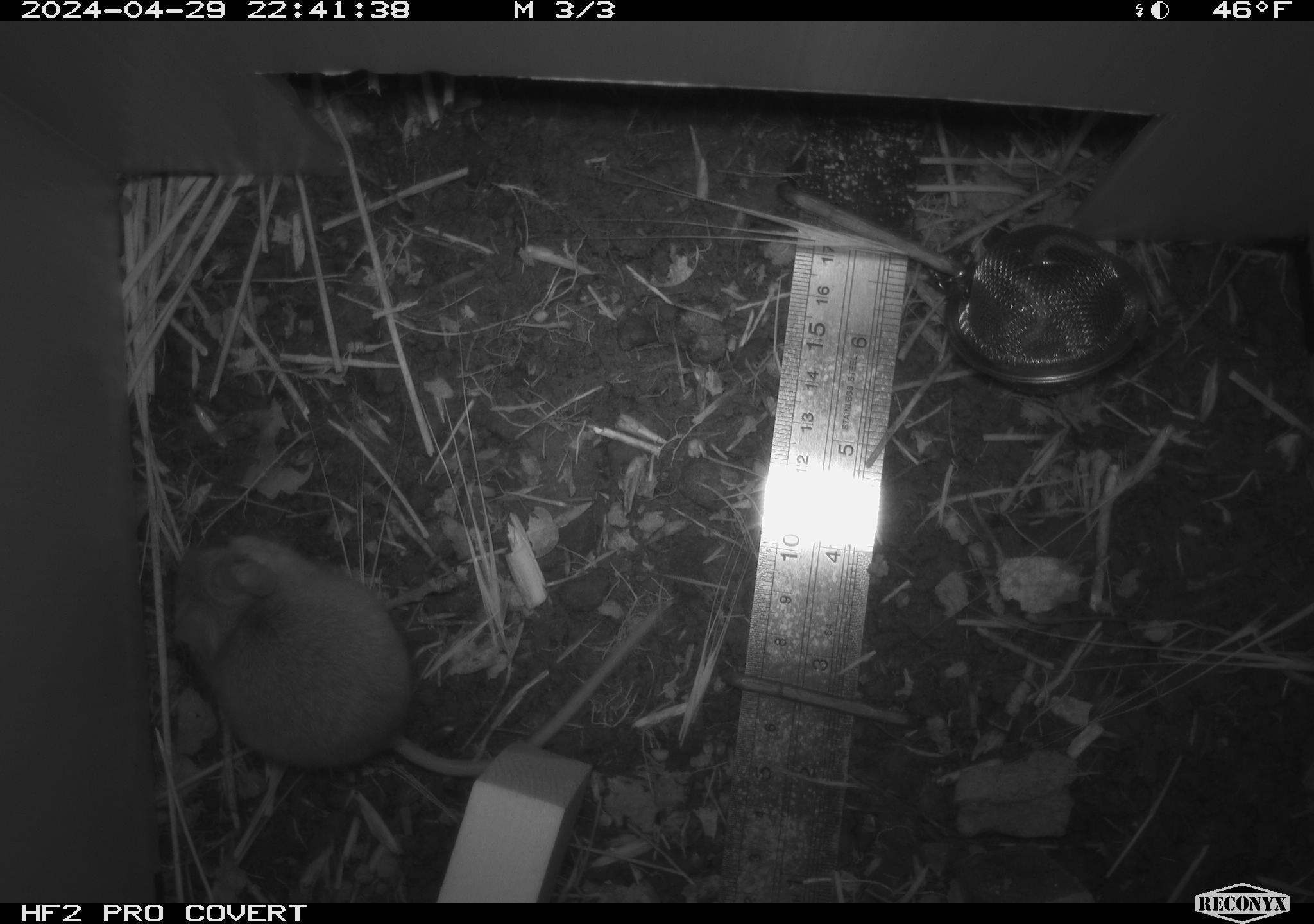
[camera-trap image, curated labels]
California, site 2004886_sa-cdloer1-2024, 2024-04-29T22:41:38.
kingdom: Animalia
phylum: Chordata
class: Mammalia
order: Rodentia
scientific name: Rodentia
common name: mouse species